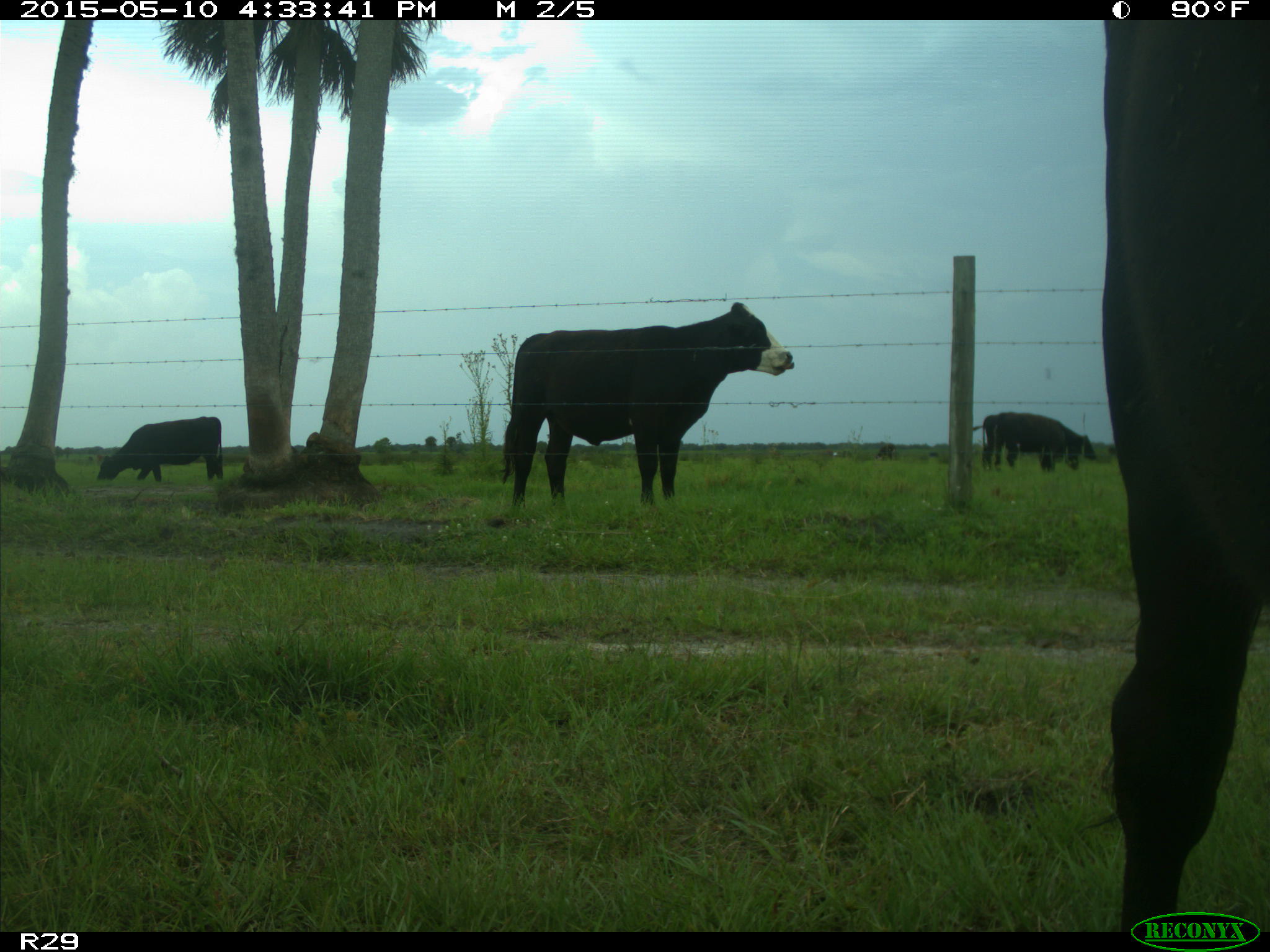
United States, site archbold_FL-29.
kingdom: Animalia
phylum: Chordata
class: Mammalia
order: Artiodactyla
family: Bovidae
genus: Bos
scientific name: Bos taurus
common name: domestic cow